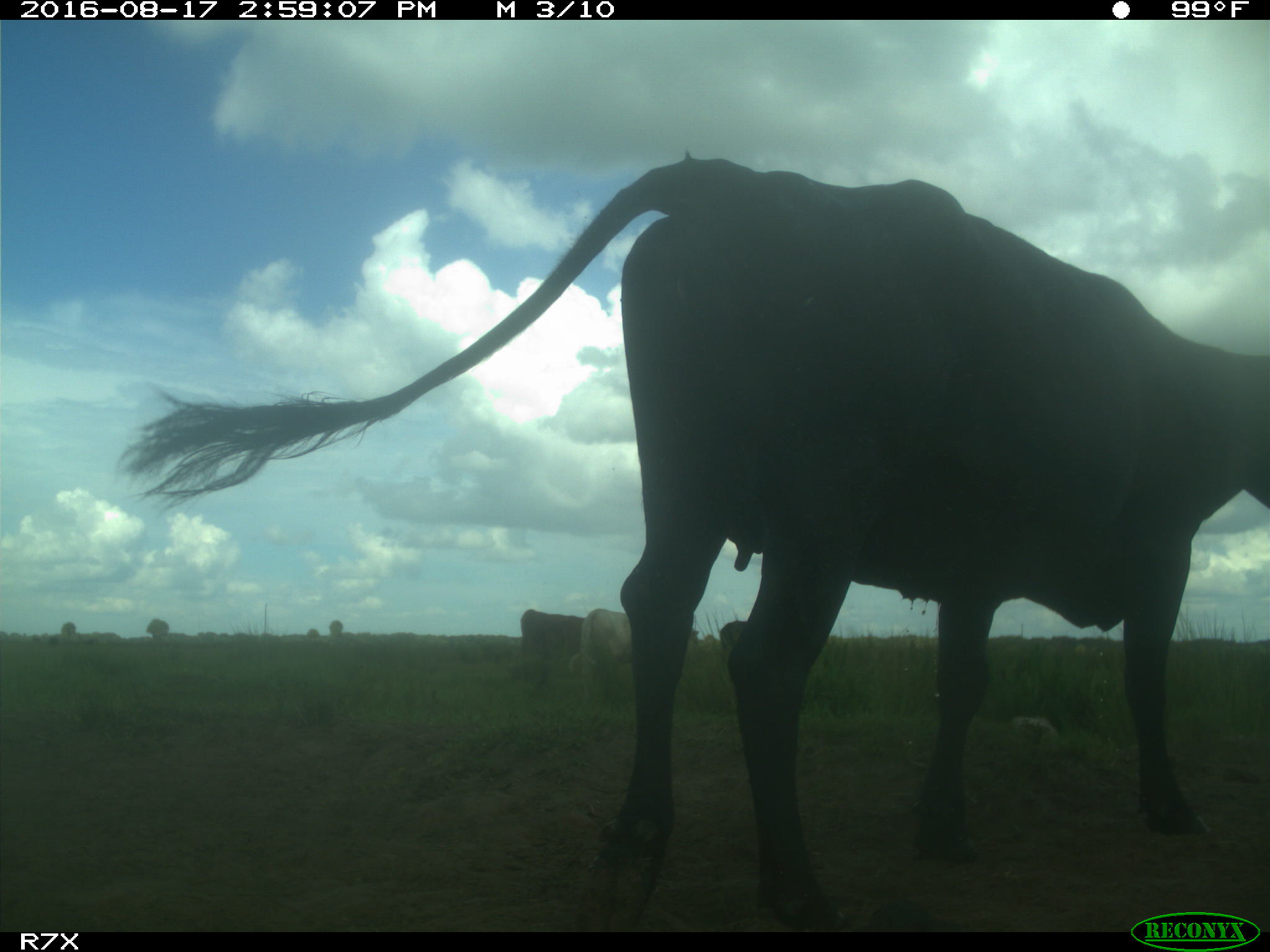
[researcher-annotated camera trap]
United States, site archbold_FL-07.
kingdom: Animalia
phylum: Chordata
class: Mammalia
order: Artiodactyla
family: Bovidae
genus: Bos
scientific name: Bos taurus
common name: domestic cow